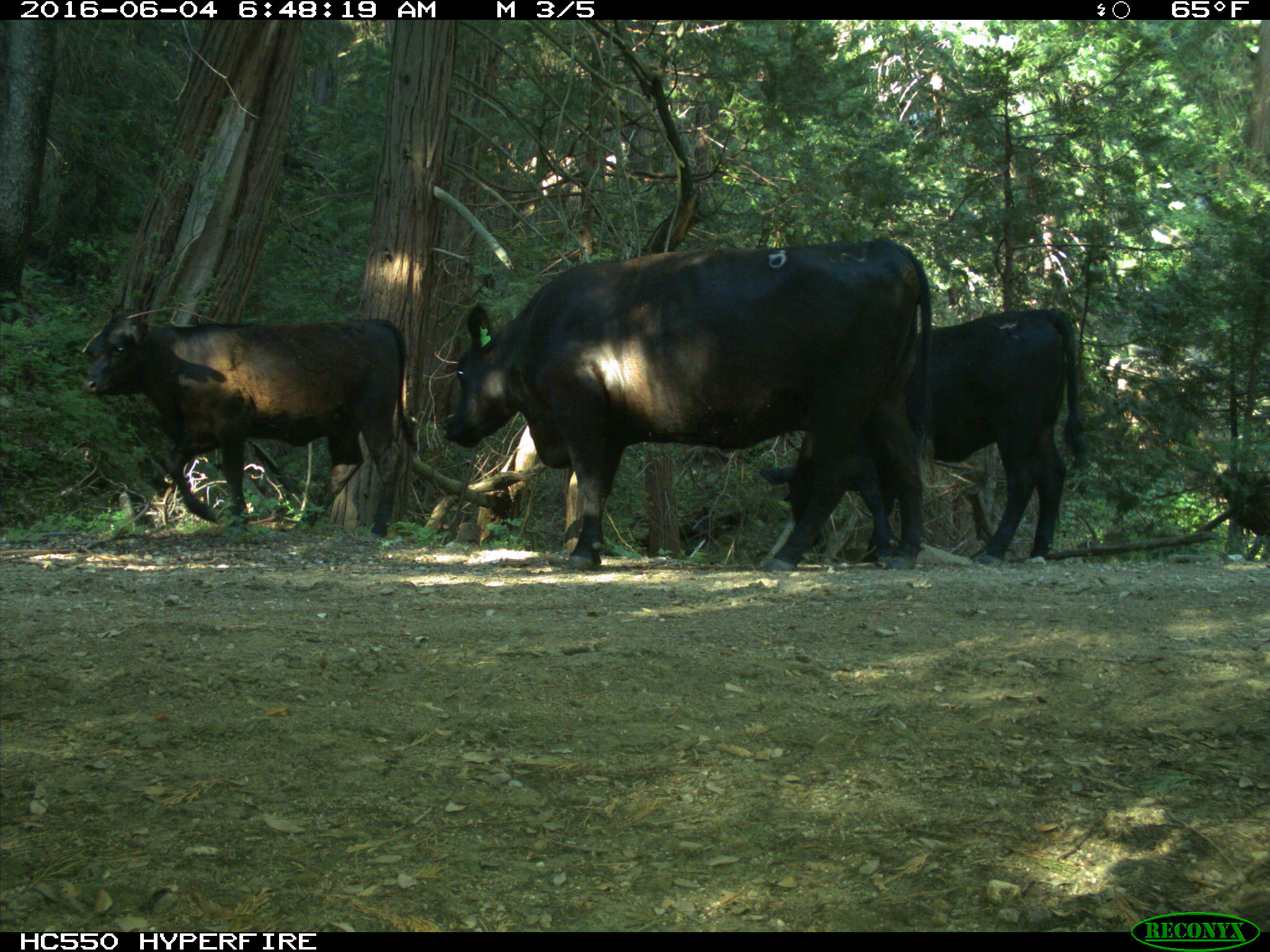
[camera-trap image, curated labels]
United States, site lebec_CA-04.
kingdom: Animalia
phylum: Chordata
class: Mammalia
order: Artiodactyla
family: Bovidae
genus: Bos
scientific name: Bos taurus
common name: domestic cow